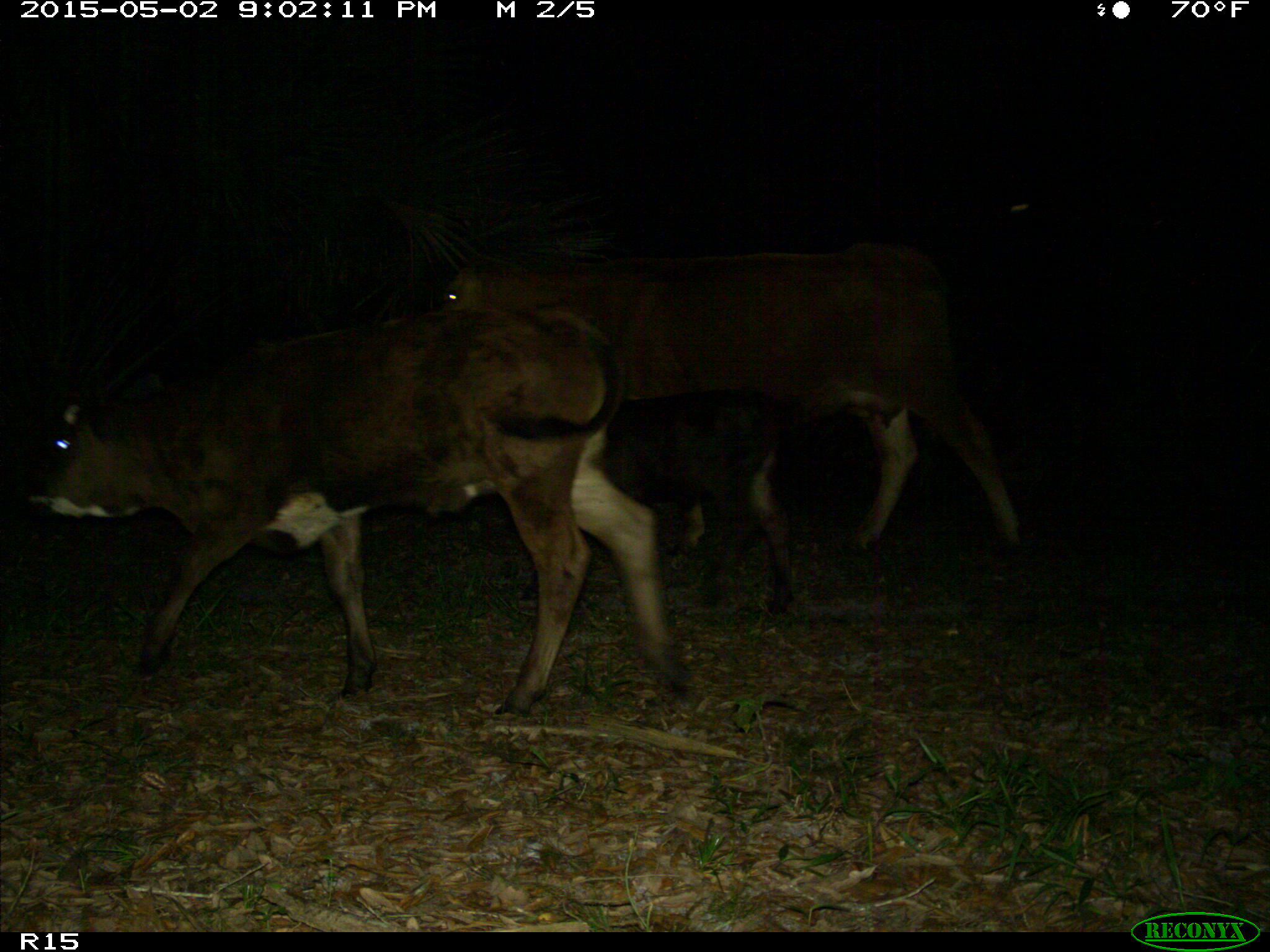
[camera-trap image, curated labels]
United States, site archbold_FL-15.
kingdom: Animalia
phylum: Chordata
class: Mammalia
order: Artiodactyla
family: Bovidae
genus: Bos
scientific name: Bos taurus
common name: domestic cow